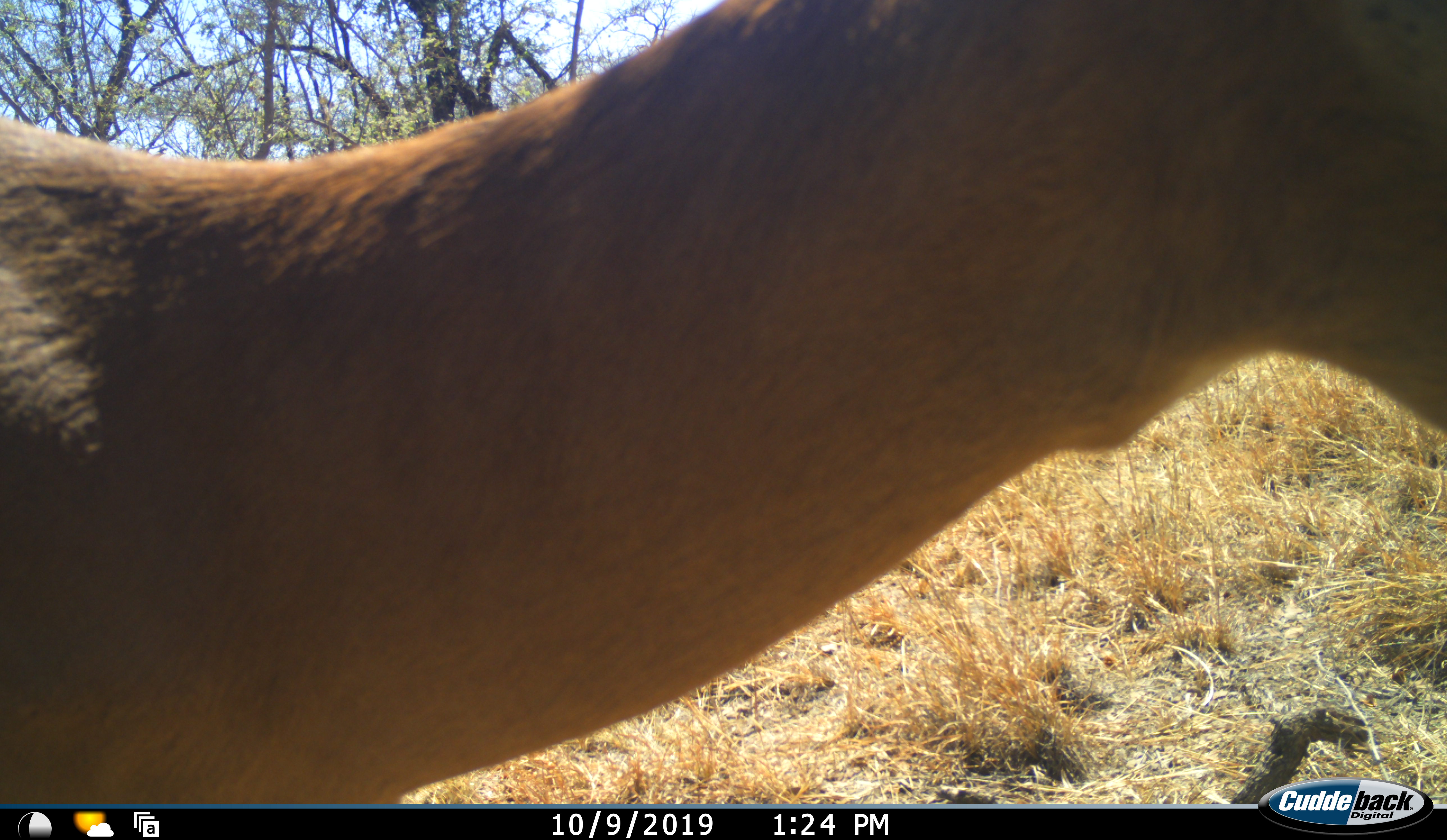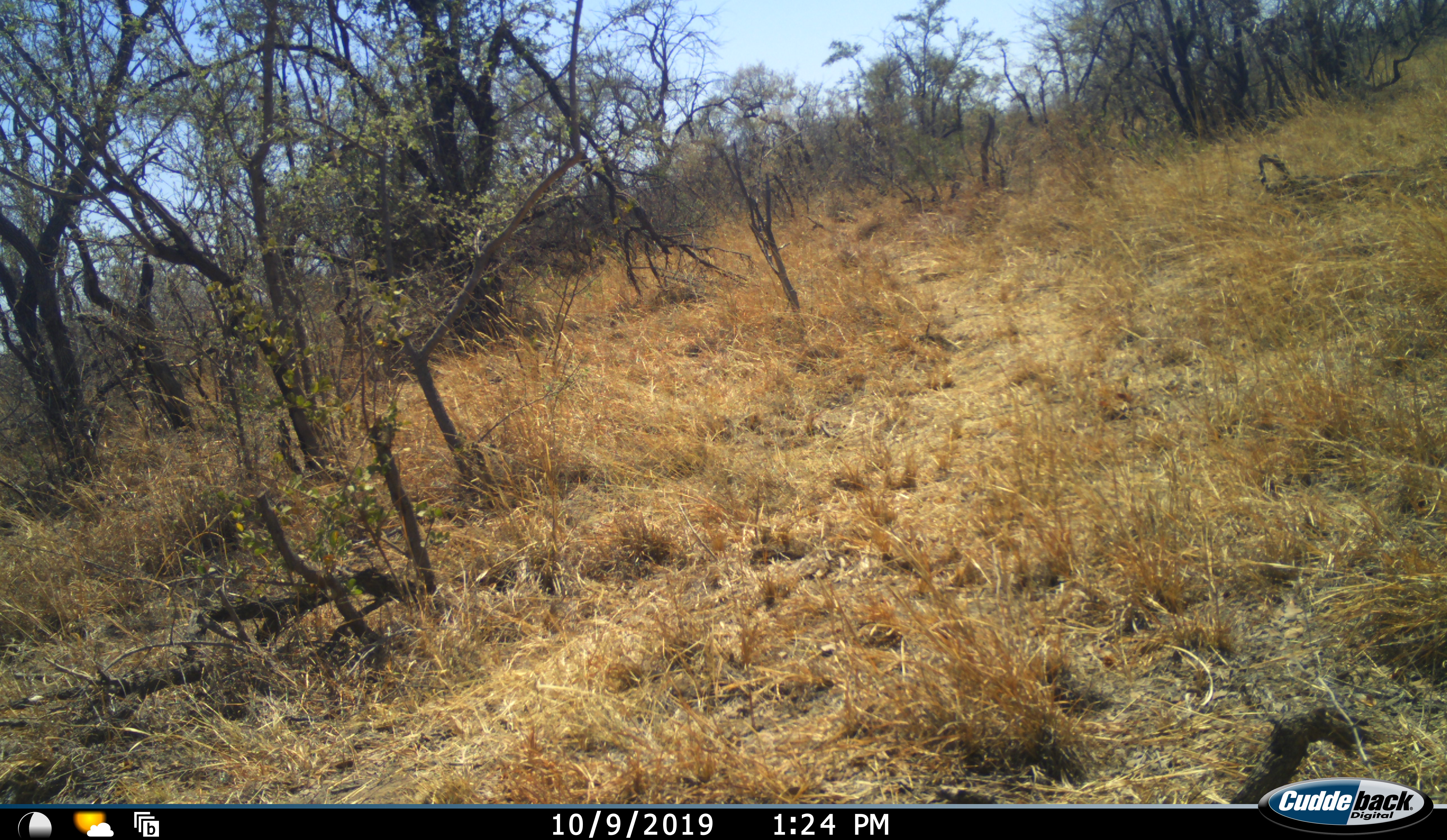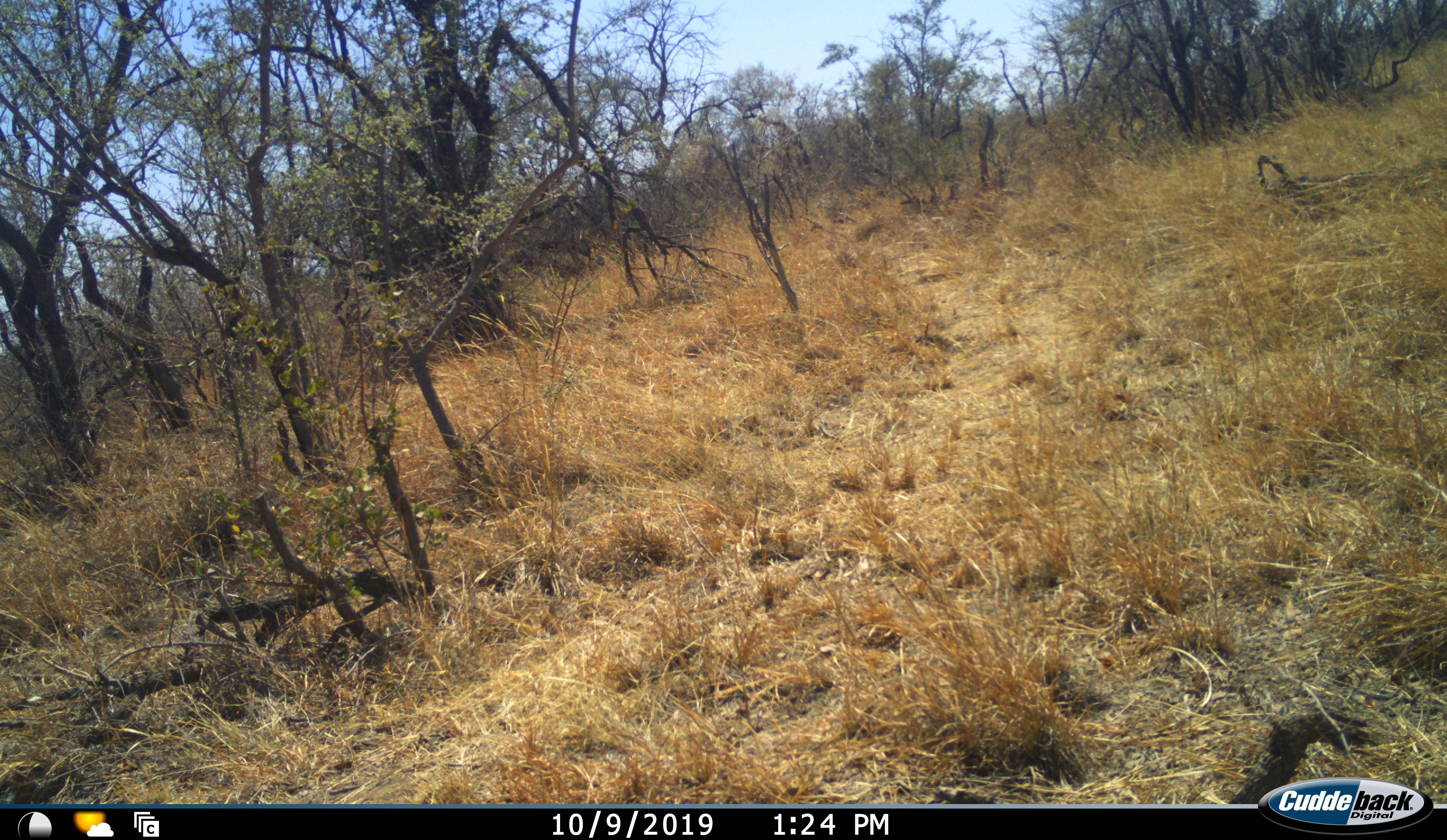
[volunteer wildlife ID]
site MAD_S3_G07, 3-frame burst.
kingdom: Animalia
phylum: Chordata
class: Mammalia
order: Artiodactyla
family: Bovidae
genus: Aepyceros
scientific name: Aepyceros melampus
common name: impala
Impala (Aepyceros melampus), count 1. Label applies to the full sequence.